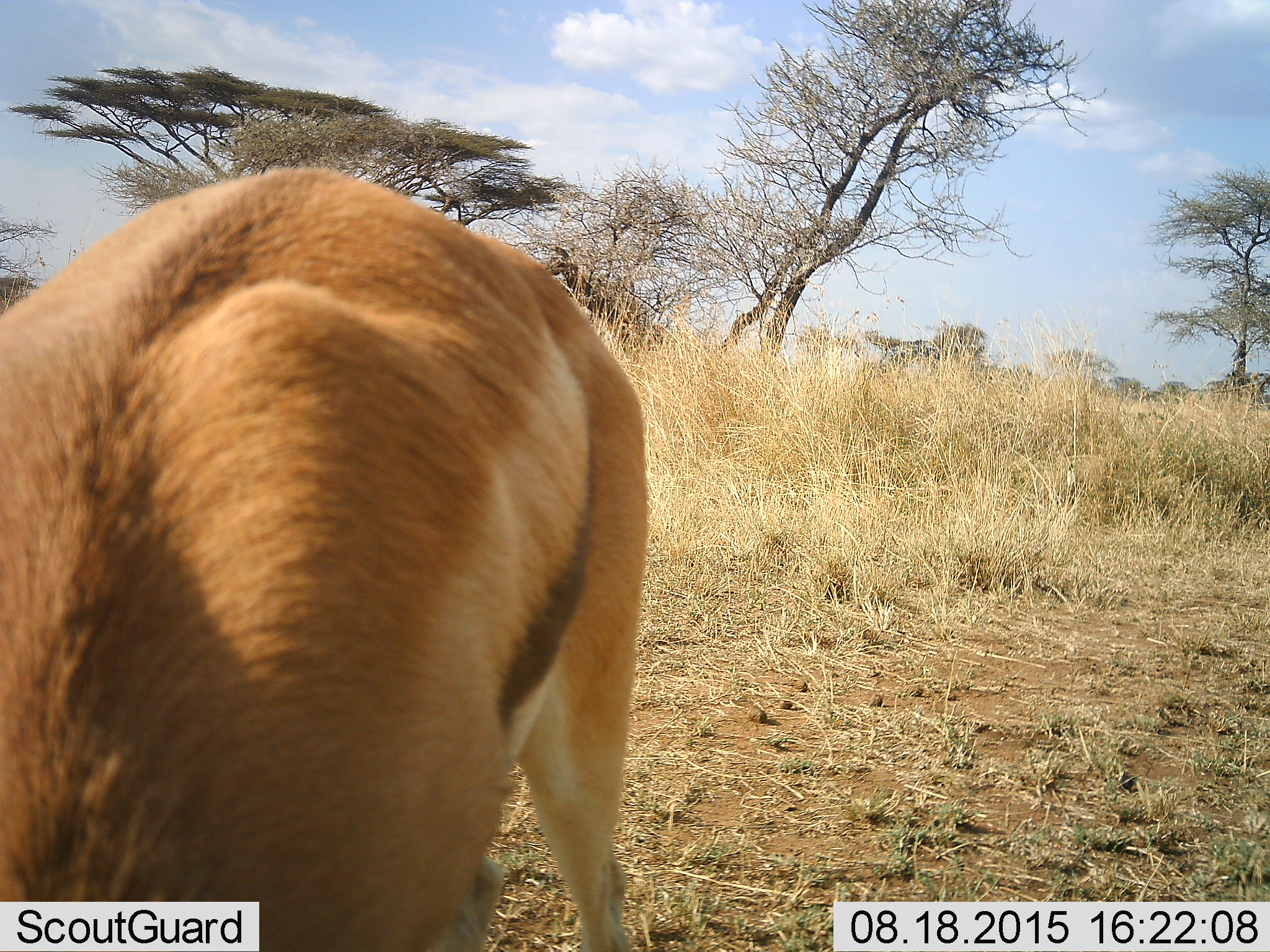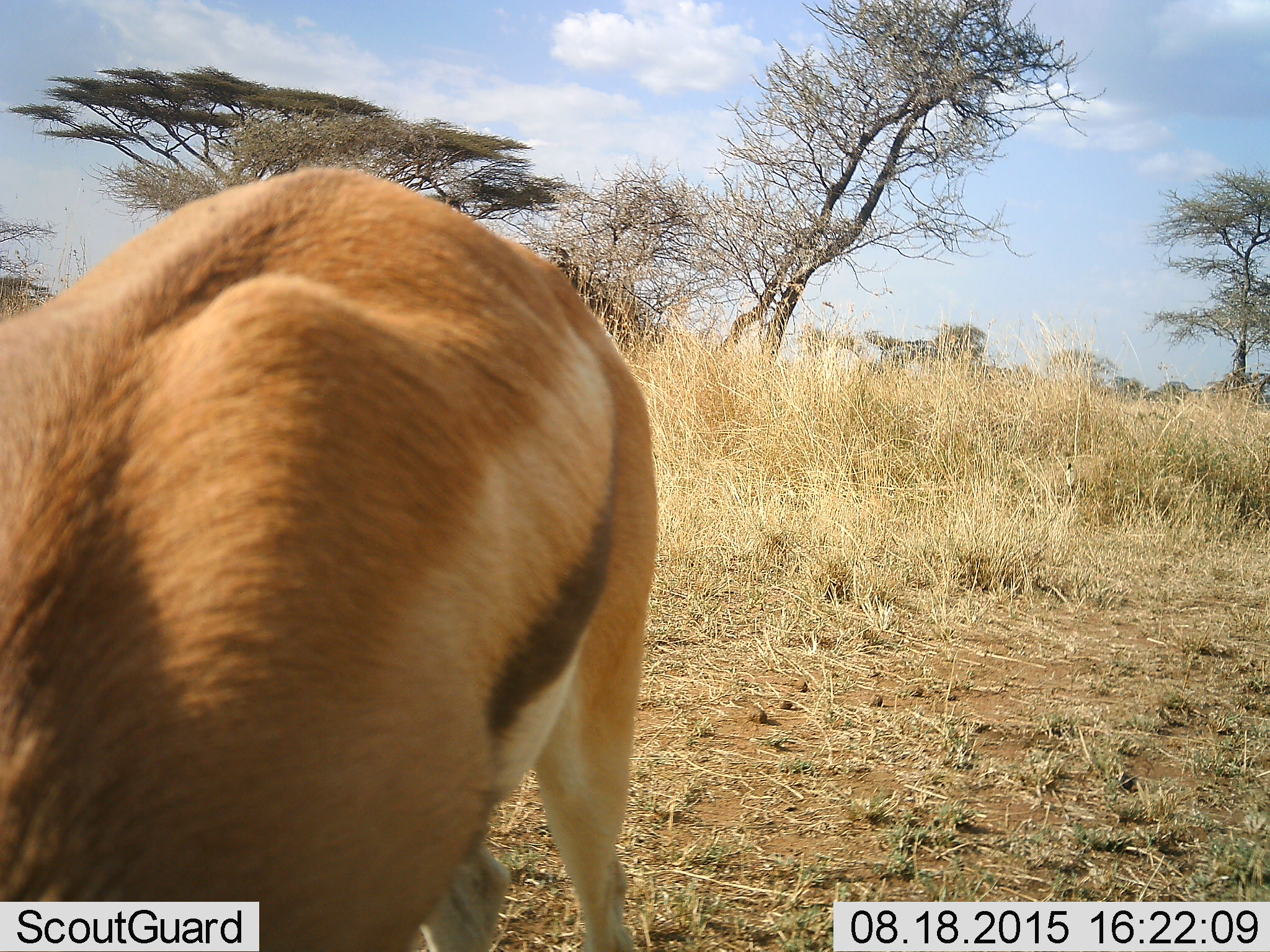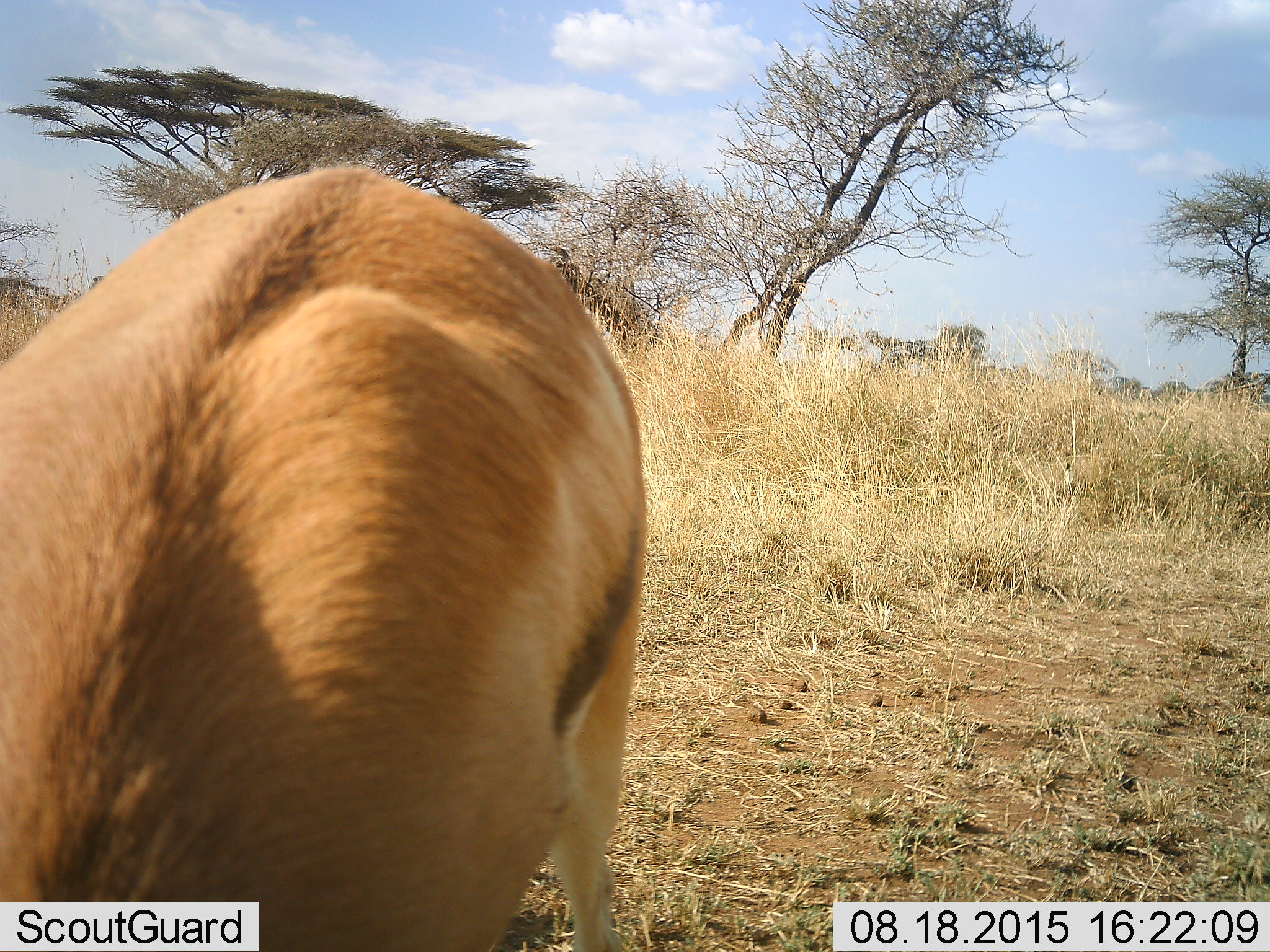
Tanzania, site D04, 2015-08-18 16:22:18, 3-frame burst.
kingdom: Animalia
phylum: Chordata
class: Mammalia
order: Artiodactyla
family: Bovidae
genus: Eudorcas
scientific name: Eudorcas thomsonii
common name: thomson's gazelle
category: gazellethomsons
Gazellethomsons (thomson's gazelle) (Eudorcas thomsonii), count 1. Behavior (volunteer vote fractions): standing 47%, resting 0%, moving 0%, interacting 7%. Young present (vote fraction): 0%. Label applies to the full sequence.